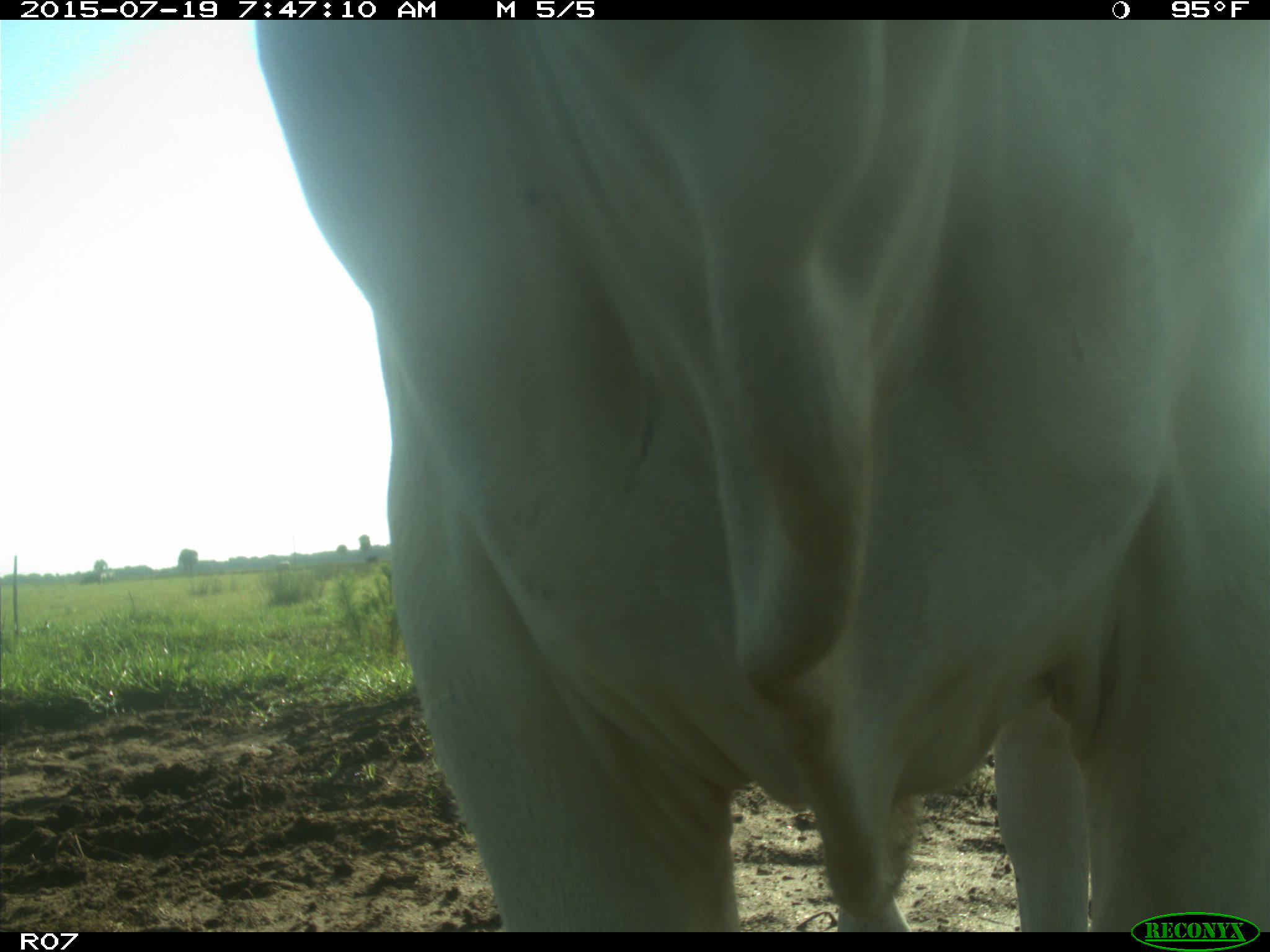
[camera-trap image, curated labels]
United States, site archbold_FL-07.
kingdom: Animalia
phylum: Chordata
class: Mammalia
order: Artiodactyla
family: Bovidae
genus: Bos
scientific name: Bos taurus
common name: domestic cow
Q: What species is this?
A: Bos taurus (domestic cow).